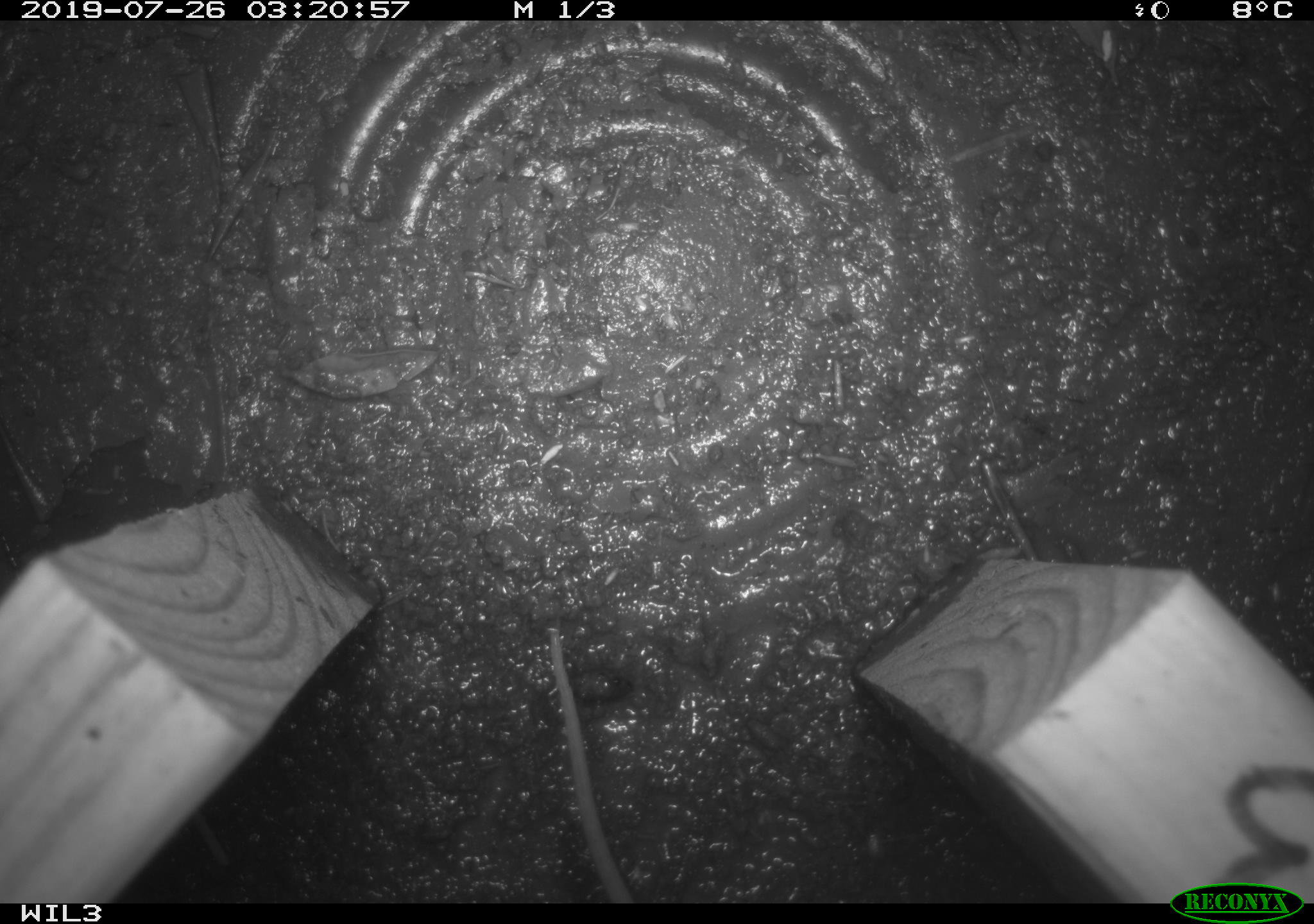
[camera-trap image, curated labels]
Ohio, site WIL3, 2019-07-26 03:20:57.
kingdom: Animalia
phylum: Chordata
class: Mammalia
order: Rodentia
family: Cricetidae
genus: Peromyscus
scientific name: Peromyscus leucopus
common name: white-footed mouse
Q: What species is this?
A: White-footed mouse (Peromyscus leucopus).